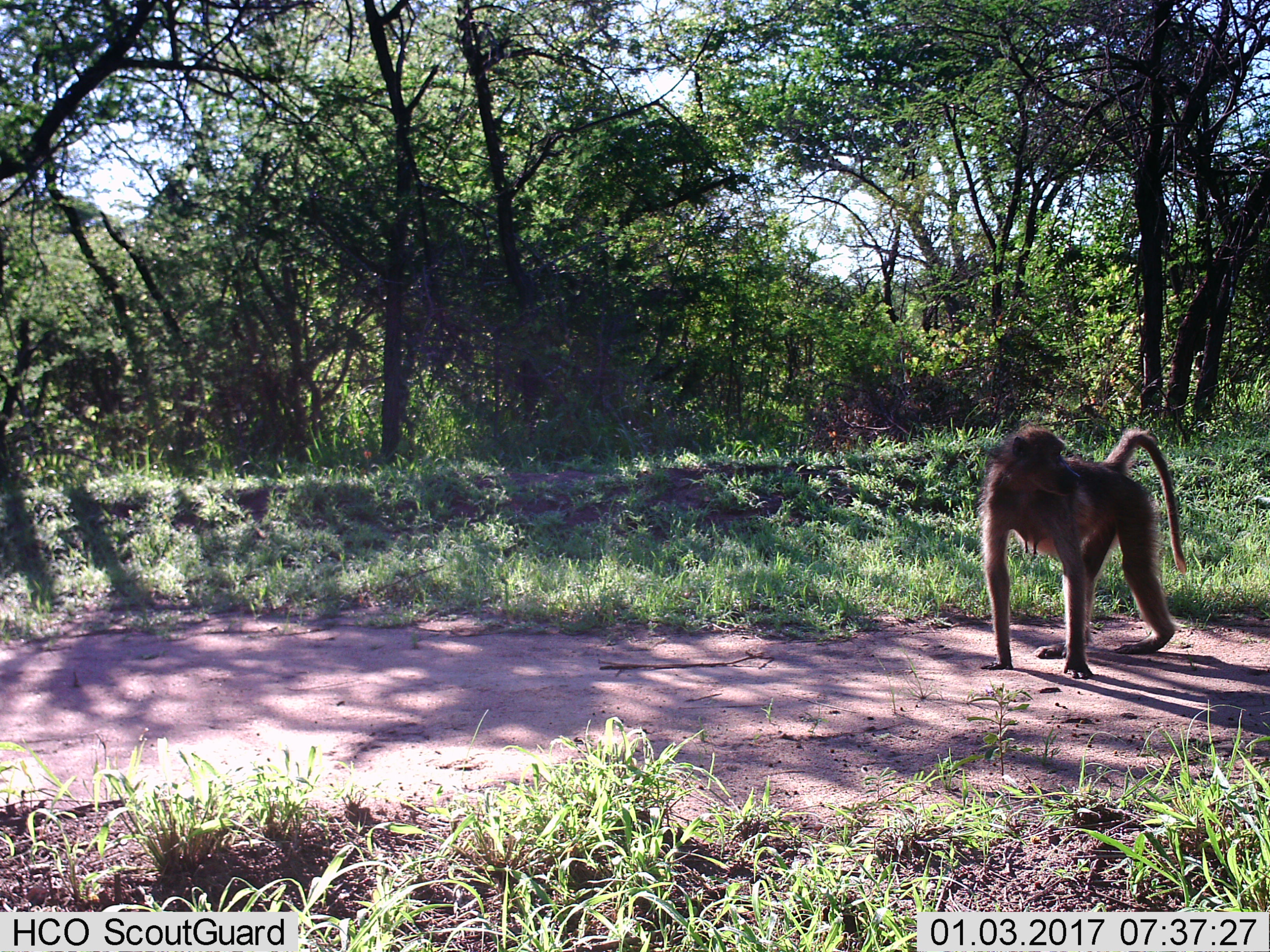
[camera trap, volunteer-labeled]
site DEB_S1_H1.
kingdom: Animalia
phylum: Chordata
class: Mammalia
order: Primates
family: Cercopithecidae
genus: Papio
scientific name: Papio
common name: baboon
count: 1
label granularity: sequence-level